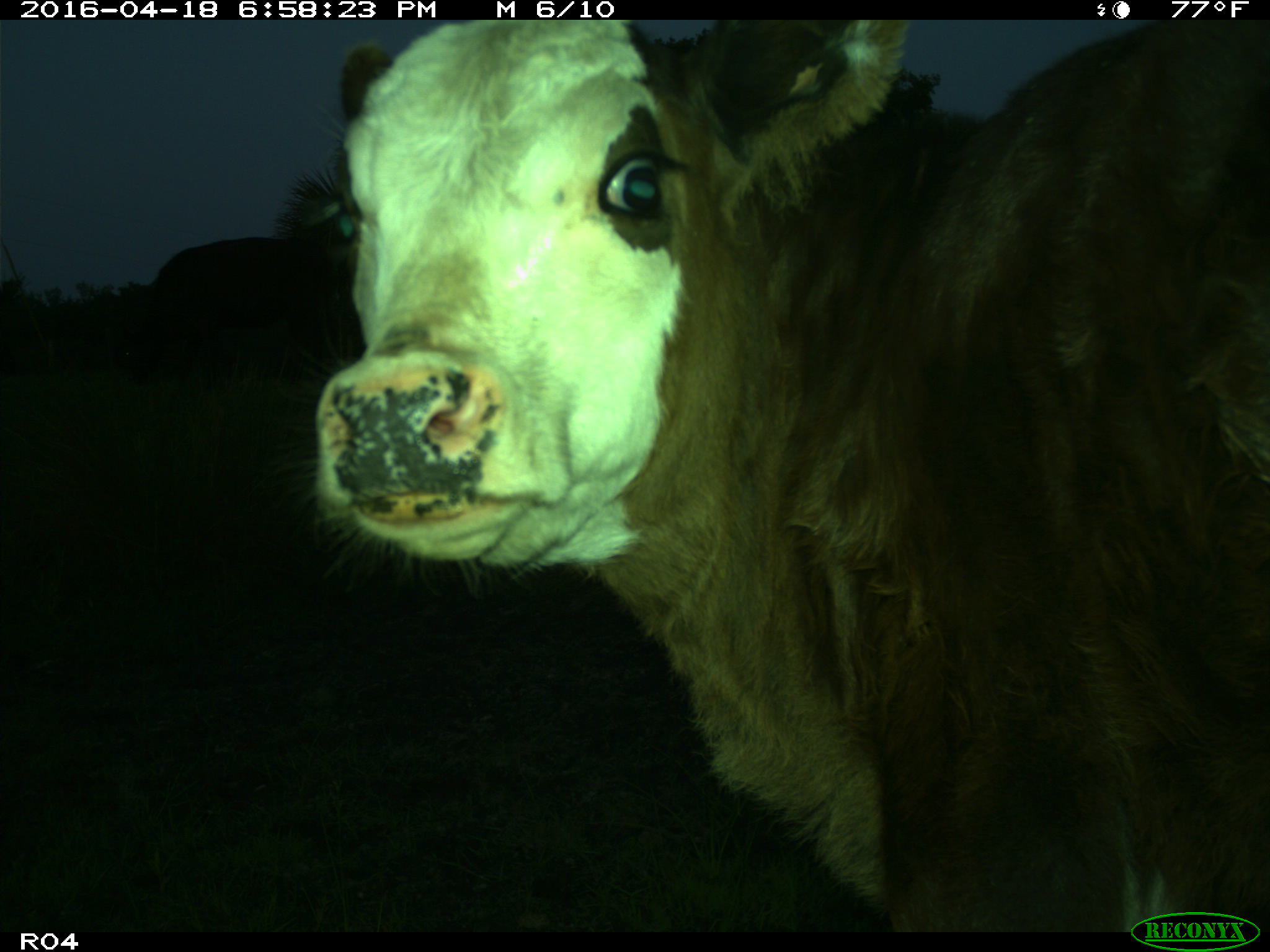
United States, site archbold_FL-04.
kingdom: Animalia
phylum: Chordata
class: Mammalia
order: Artiodactyla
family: Bovidae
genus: Bos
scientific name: Bos taurus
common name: domestic cow